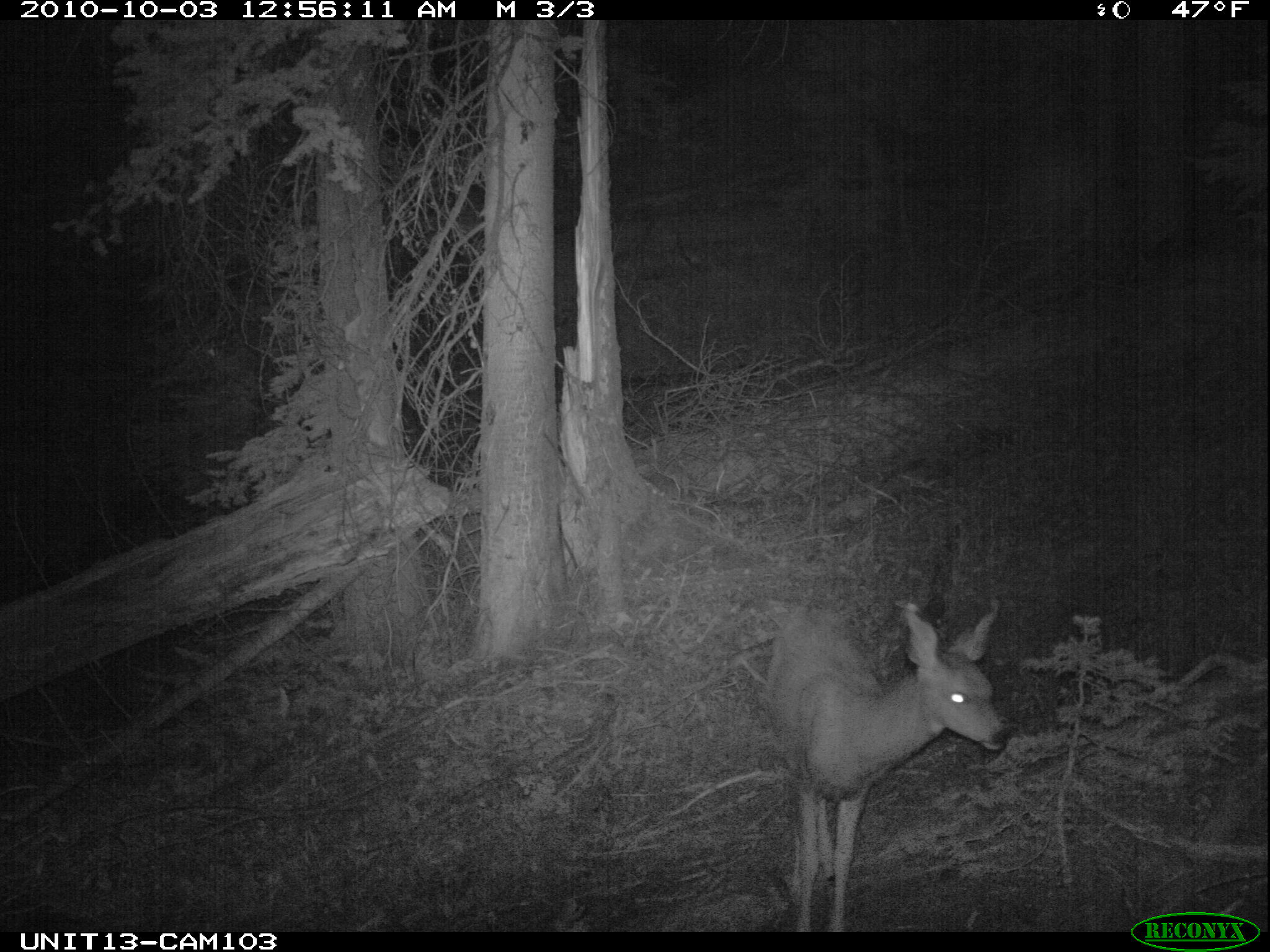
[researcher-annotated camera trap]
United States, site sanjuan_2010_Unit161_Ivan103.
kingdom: Animalia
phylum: Chordata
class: Mammalia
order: Artiodactyla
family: Cervidae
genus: Odocoileus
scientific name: Odocoileus hemionus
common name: mule deer